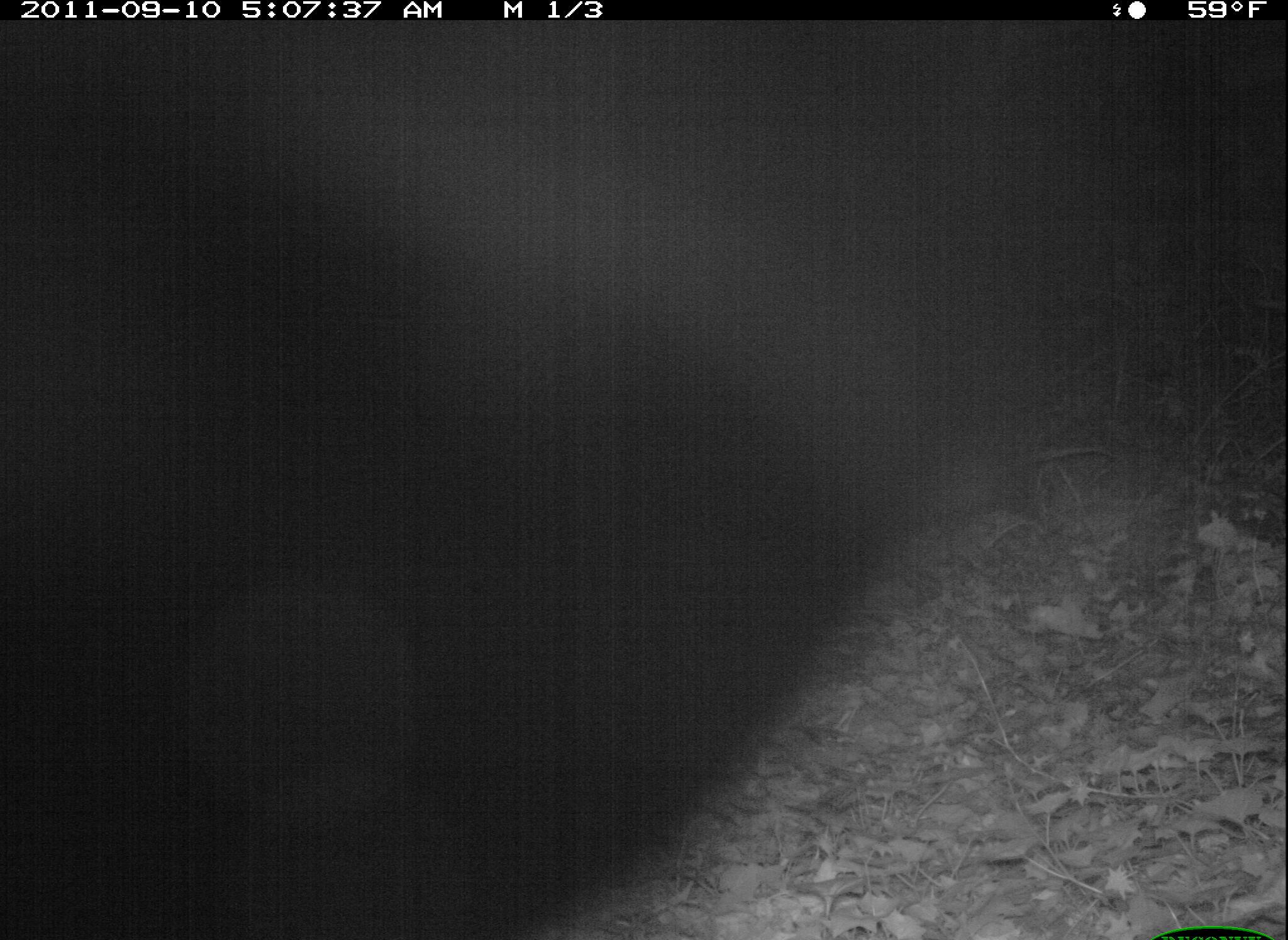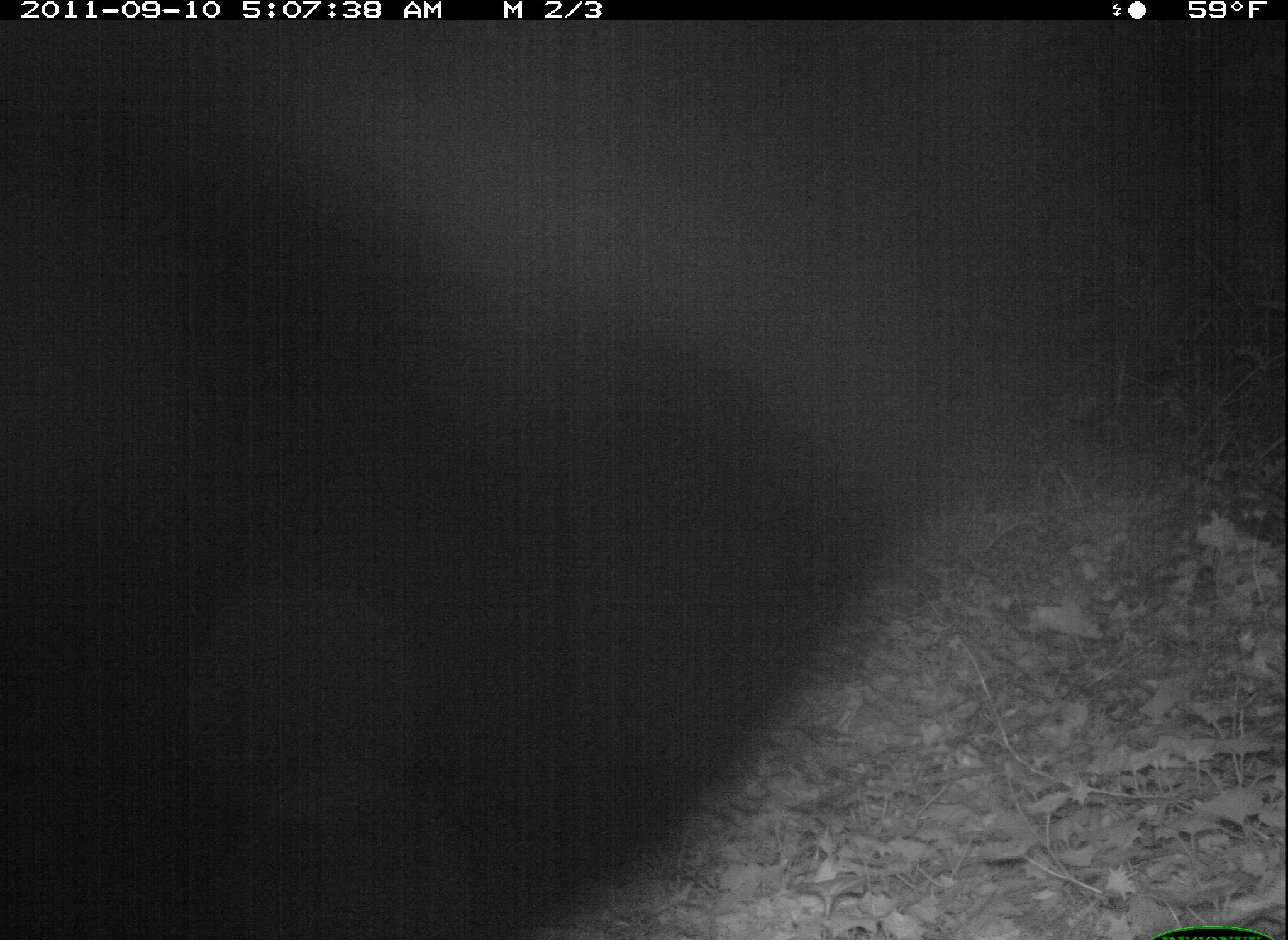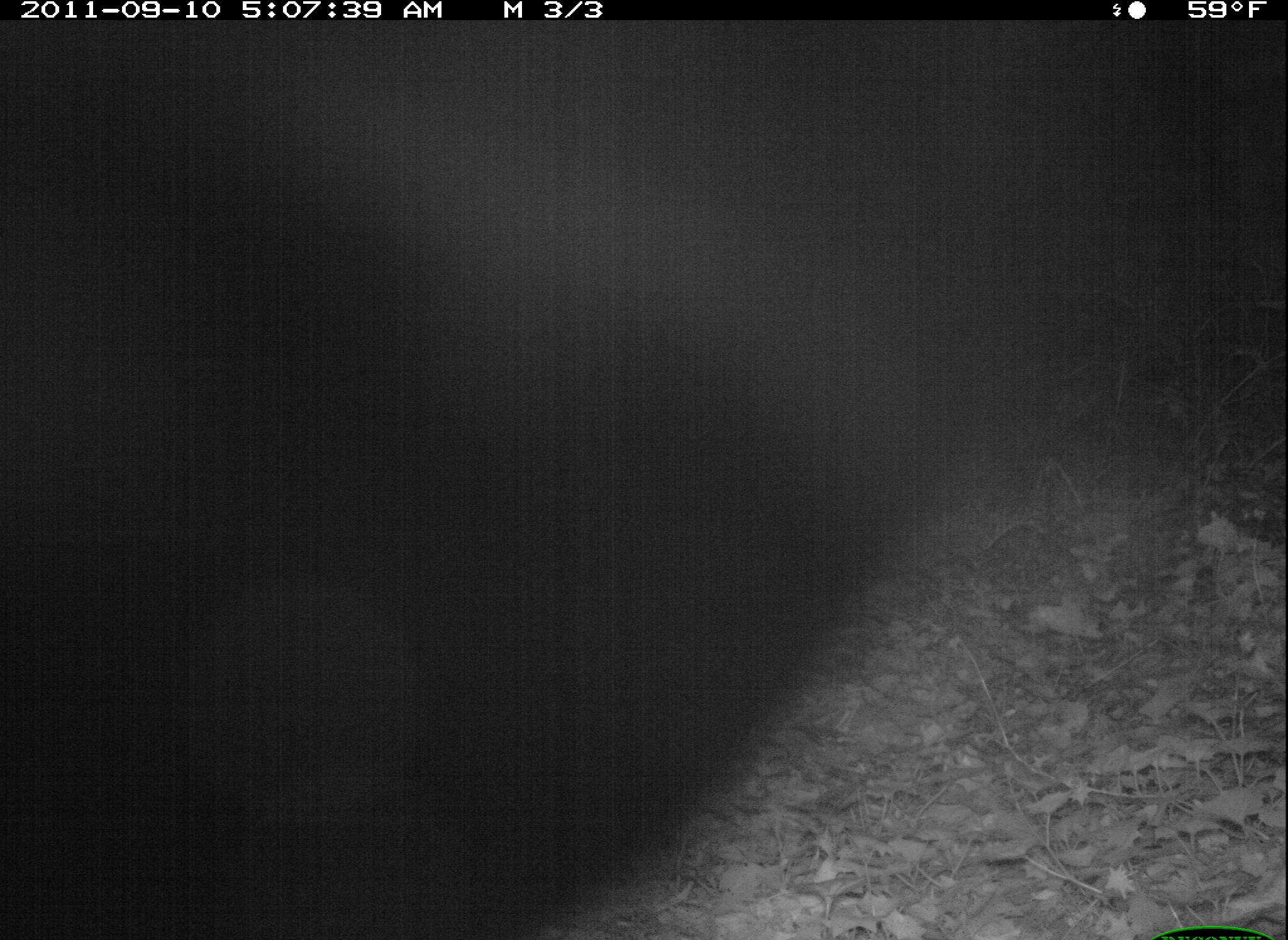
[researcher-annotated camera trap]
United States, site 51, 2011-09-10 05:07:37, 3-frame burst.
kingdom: Animalia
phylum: Chordata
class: Mammalia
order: Didelphimorphia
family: Didelphidae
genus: Didelphis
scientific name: Didelphis virginiana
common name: virginia opossum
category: opossum